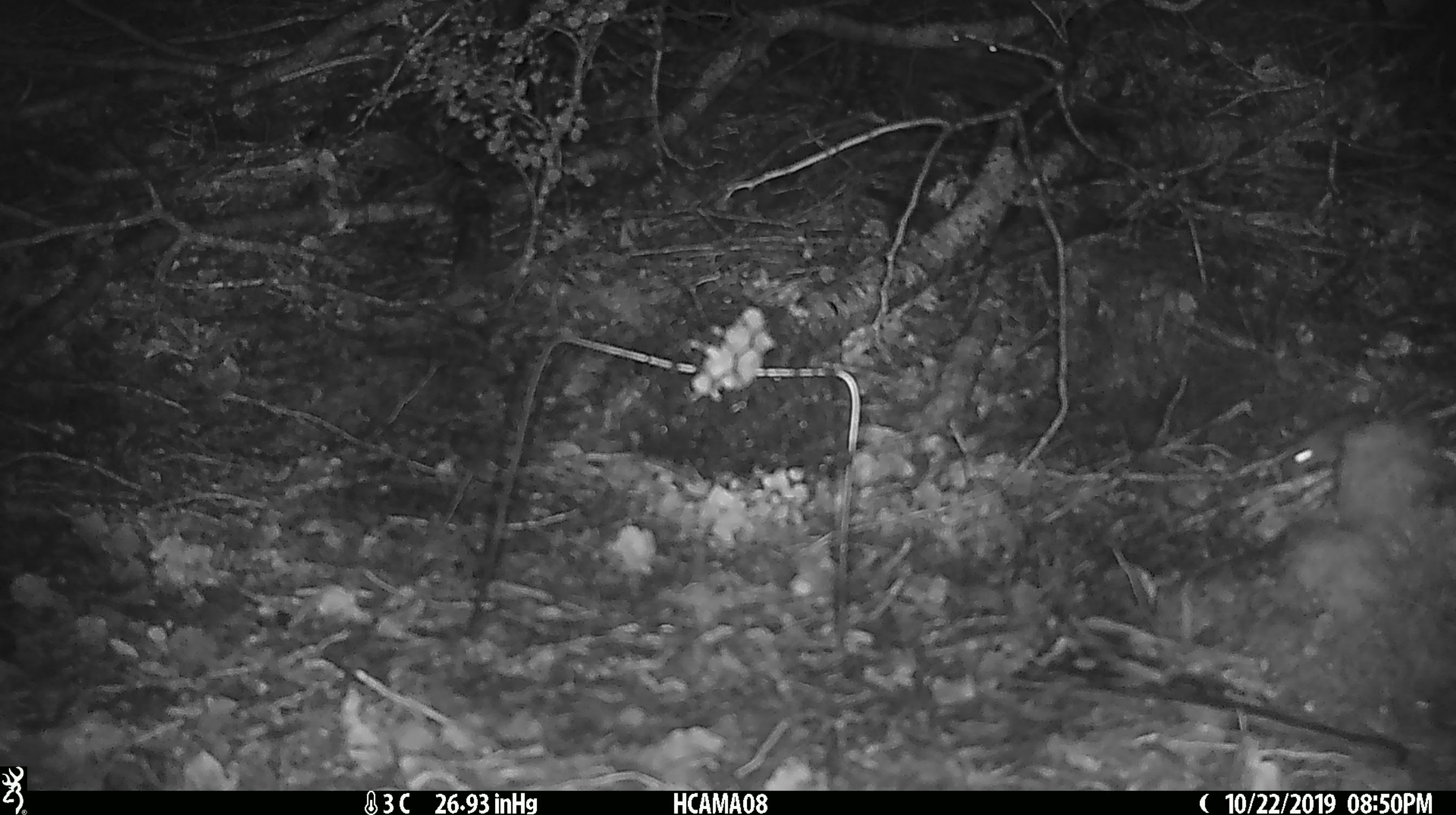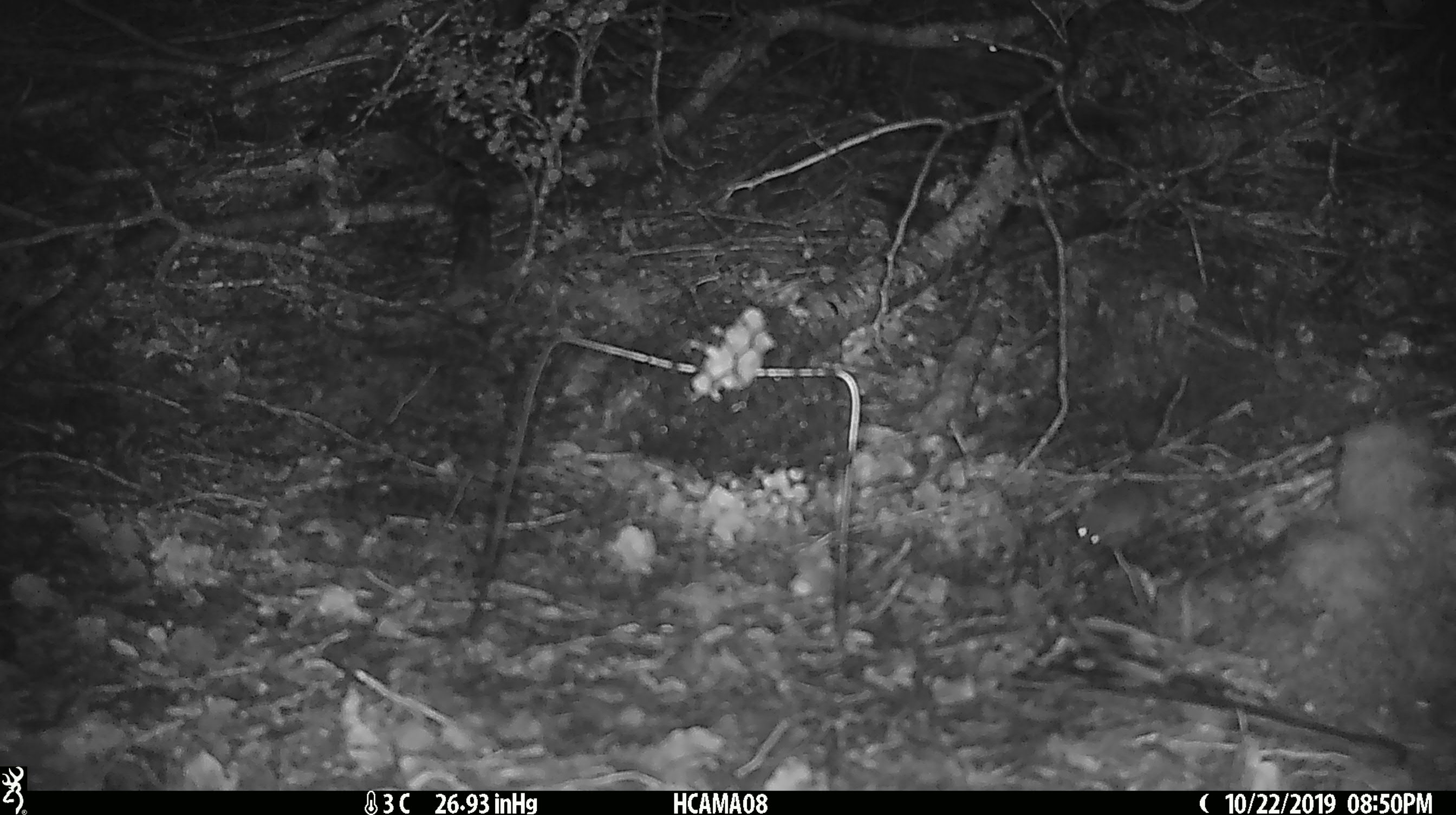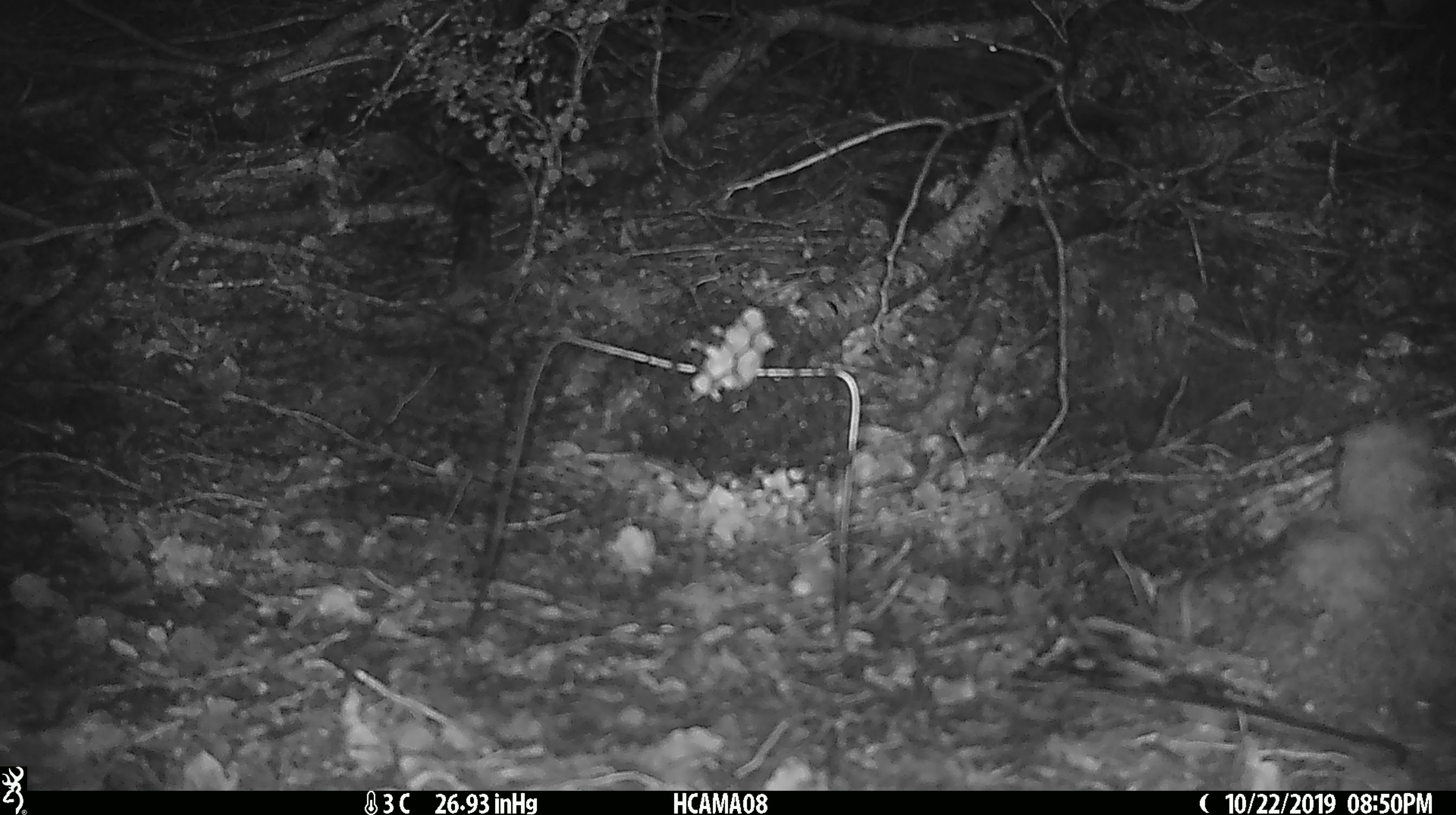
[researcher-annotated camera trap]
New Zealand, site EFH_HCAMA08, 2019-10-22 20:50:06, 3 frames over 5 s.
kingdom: Animalia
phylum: Chordata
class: Mammalia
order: Rodentia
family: Muridae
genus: Mus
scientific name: Mus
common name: mouse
Mouse (Mus).